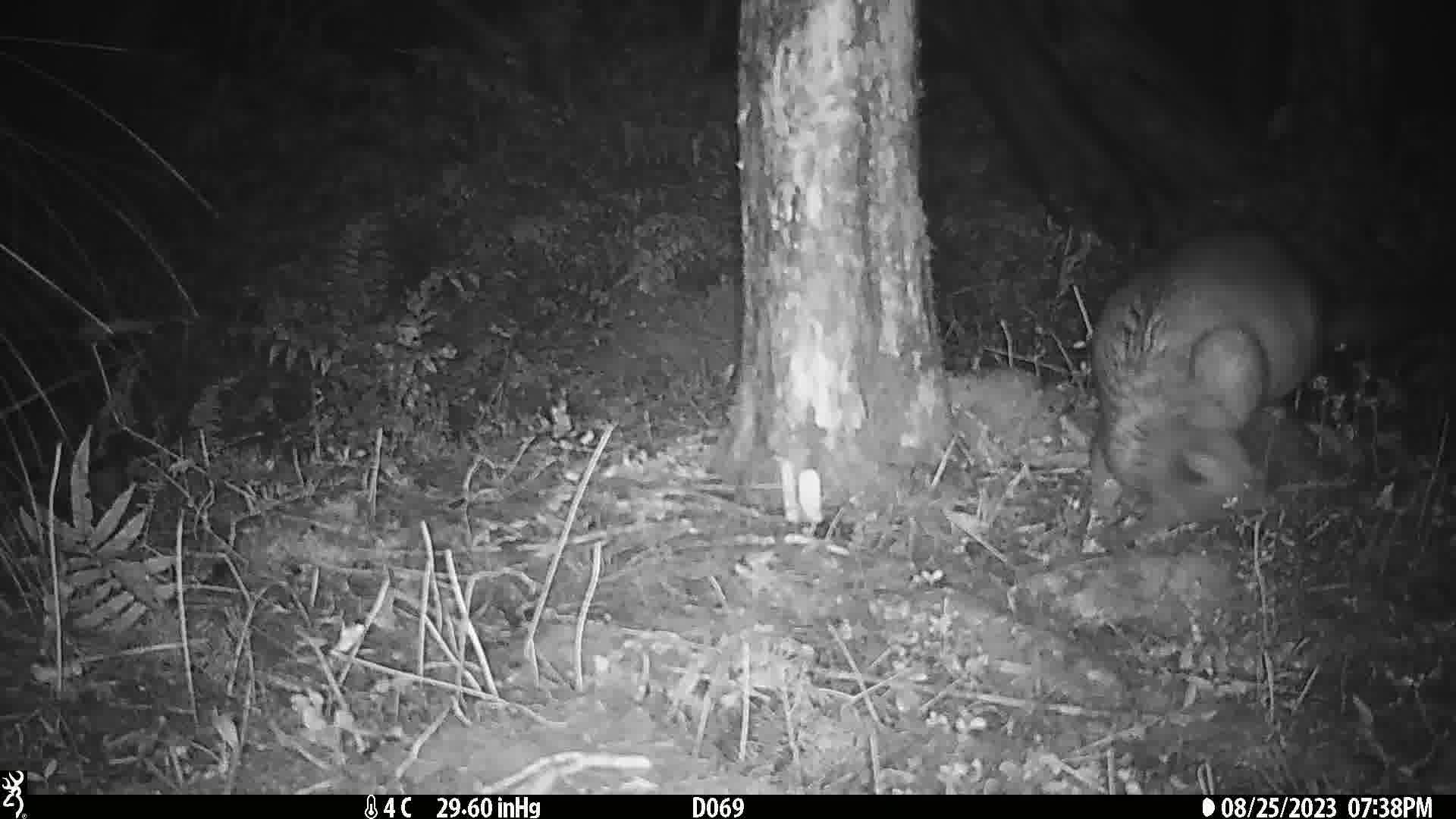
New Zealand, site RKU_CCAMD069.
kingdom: Animalia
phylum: Chordata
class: Mammalia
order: Diprotodontia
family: Phalangeridae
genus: Trichosurus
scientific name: Trichosurus vulpecula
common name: common brushtail possum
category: possum